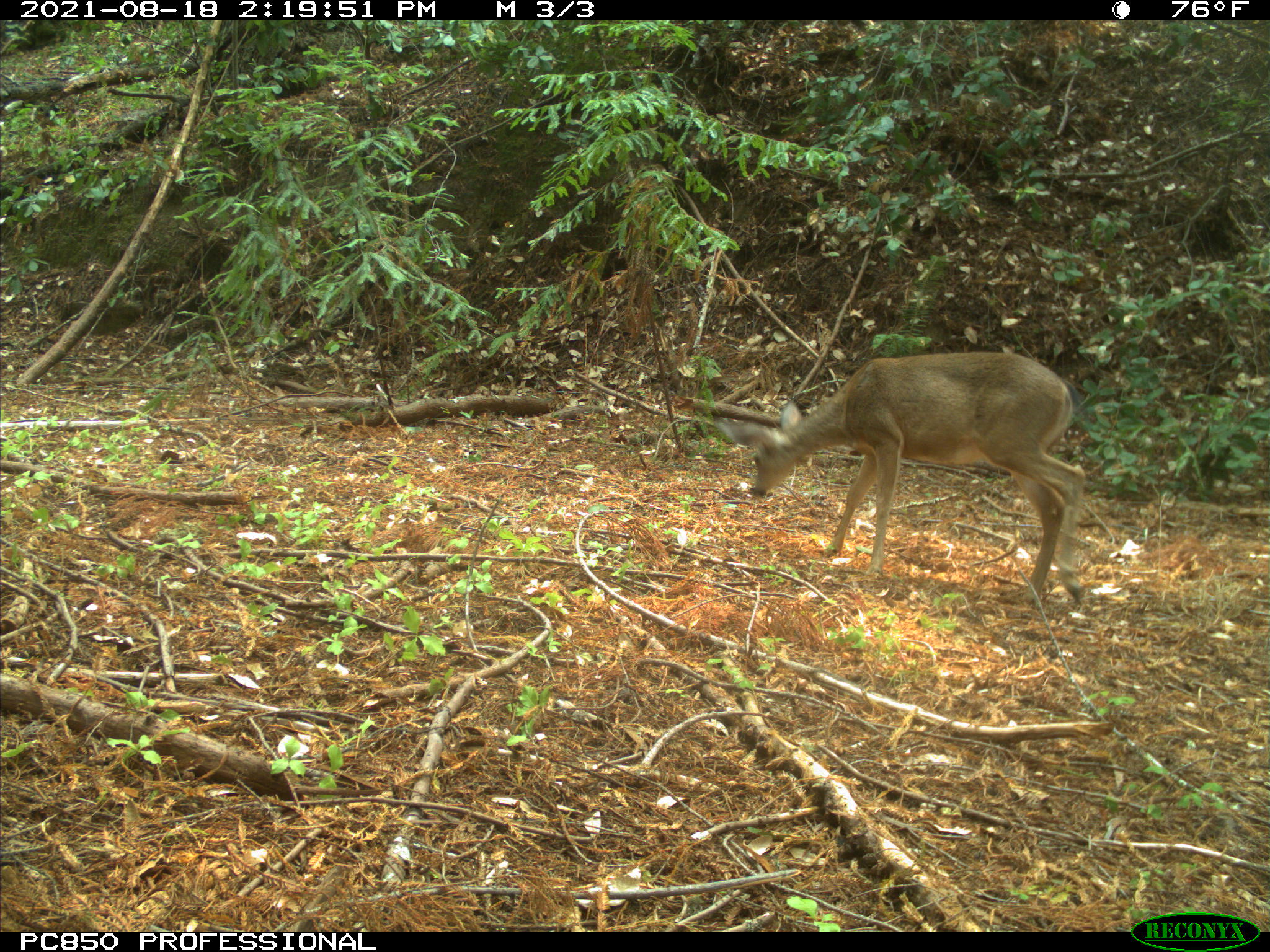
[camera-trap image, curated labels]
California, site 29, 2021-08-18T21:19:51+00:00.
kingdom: Animalia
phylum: Chordata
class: Mammalia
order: Artiodactyla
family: Cervidae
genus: Odocoileus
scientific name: Odocoileus hemionus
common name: mule deer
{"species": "mule deer (Odocoileus hemionus)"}